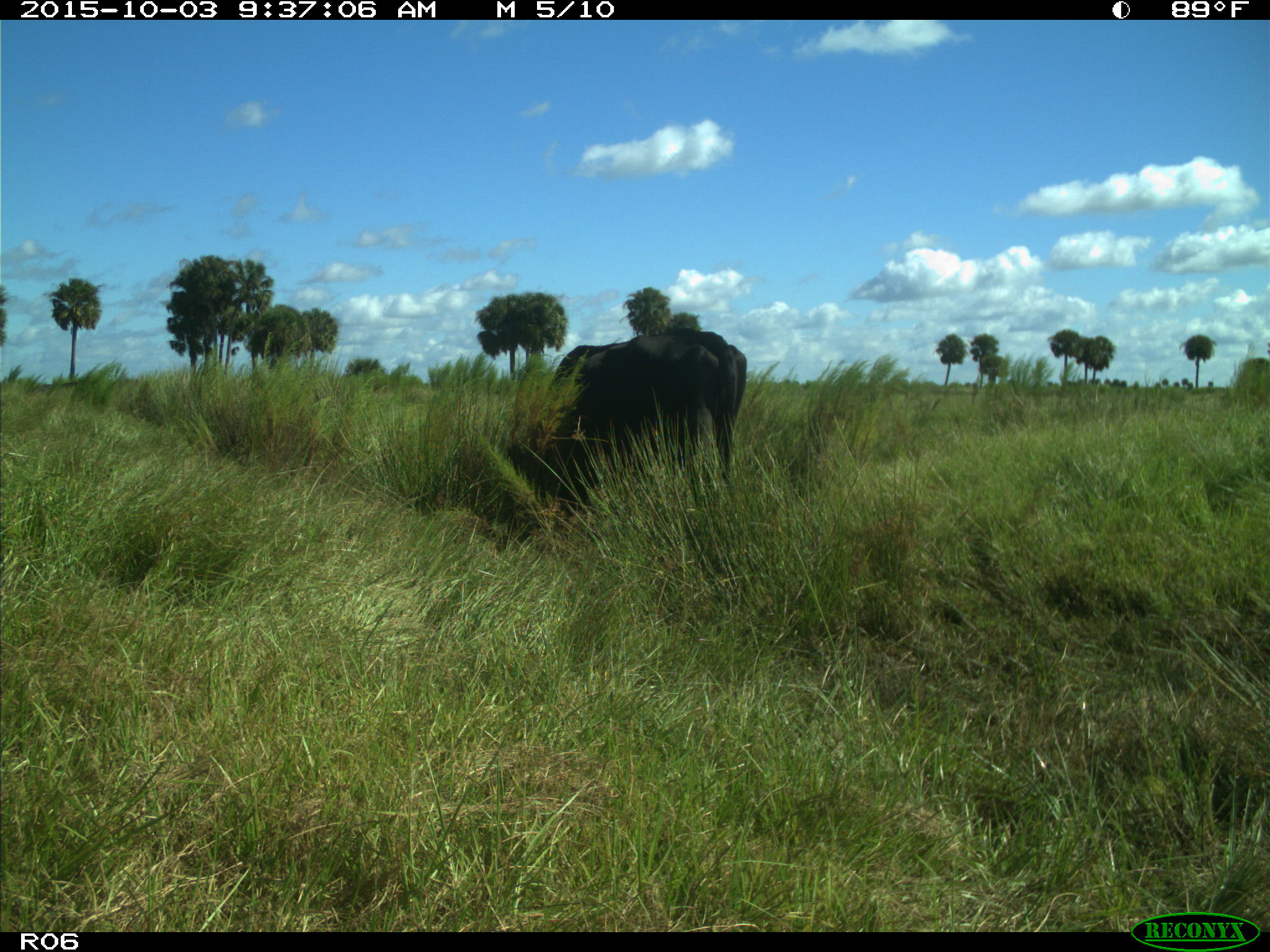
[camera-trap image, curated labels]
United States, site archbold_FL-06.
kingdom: Animalia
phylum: Chordata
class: Mammalia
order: Artiodactyla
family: Bovidae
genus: Bos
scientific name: Bos taurus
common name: domestic cow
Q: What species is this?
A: Bos taurus (domestic cow).